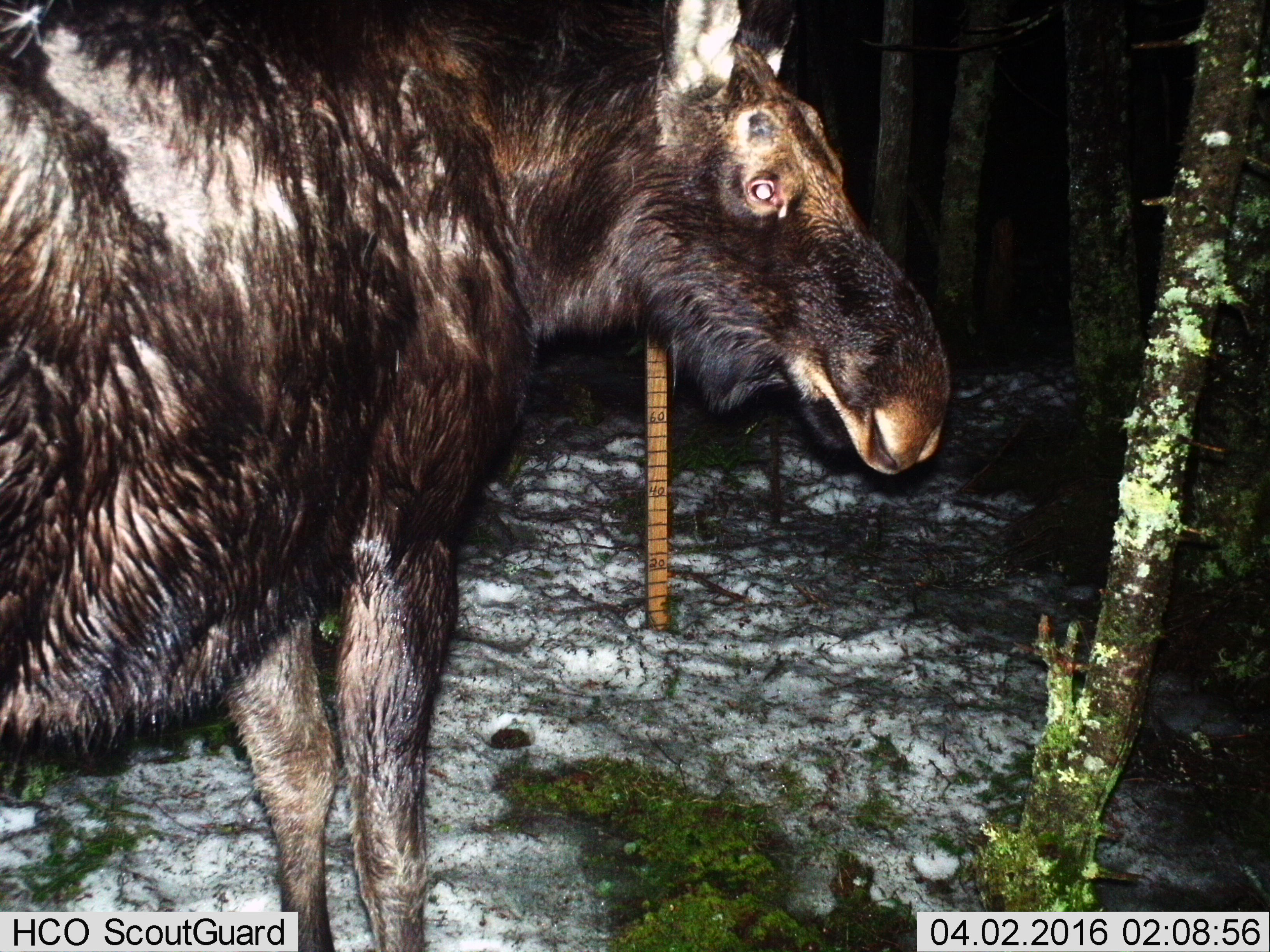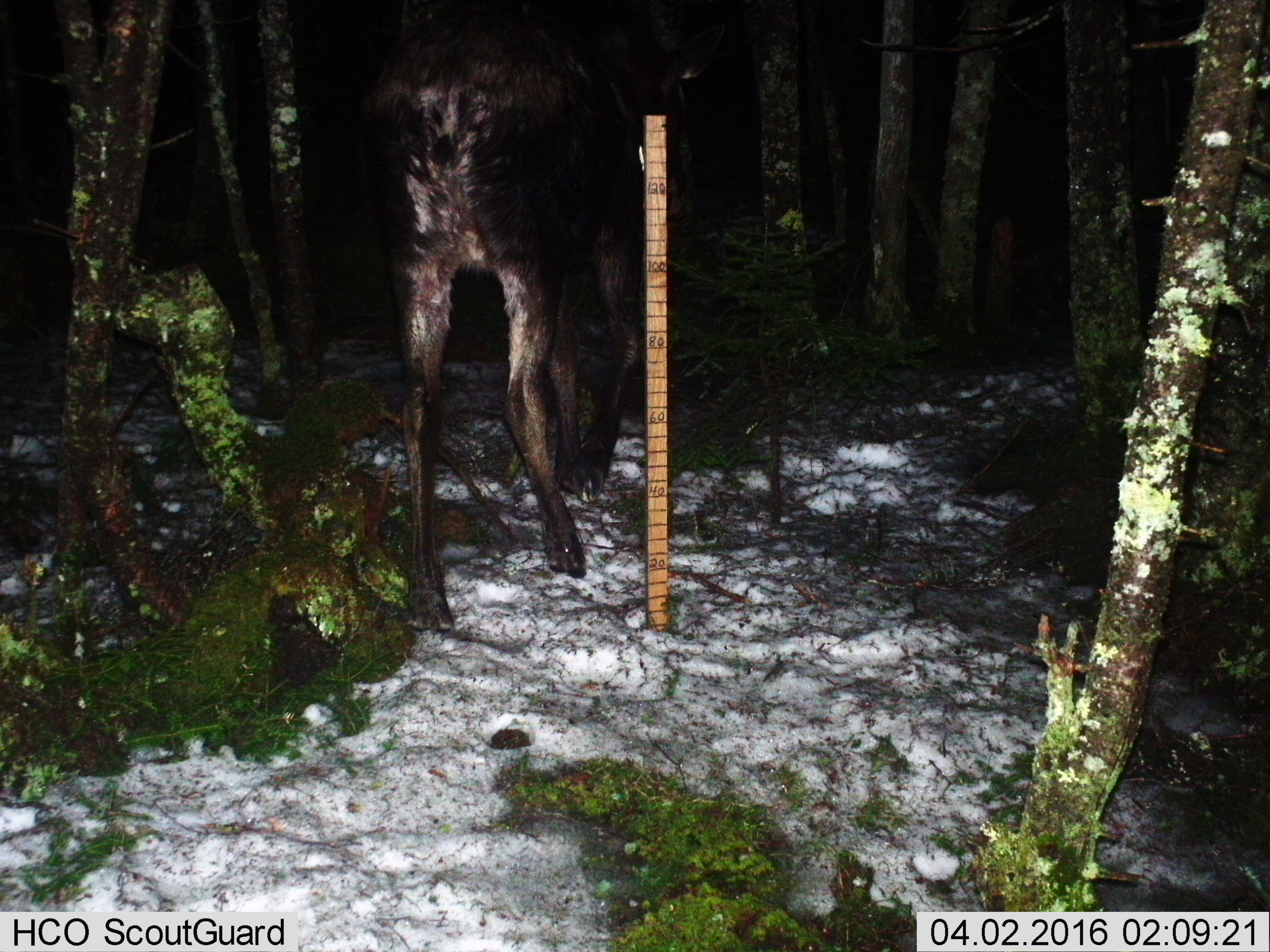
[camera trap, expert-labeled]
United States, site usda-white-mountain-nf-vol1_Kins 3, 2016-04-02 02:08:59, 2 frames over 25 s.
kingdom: Animalia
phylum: Chordata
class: Mammalia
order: Artiodactyla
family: Cervidae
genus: Alces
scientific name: Alces alces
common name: moose